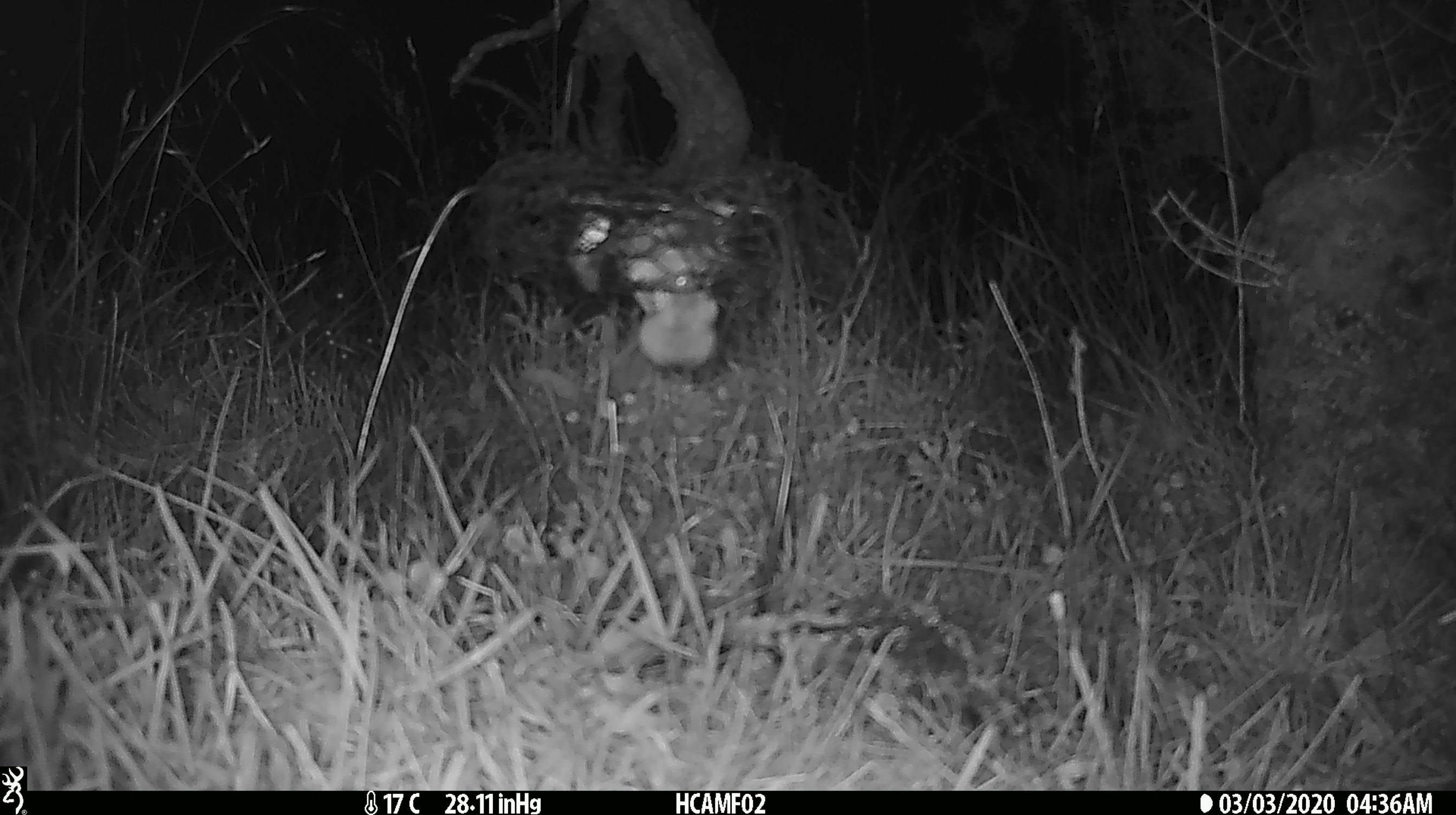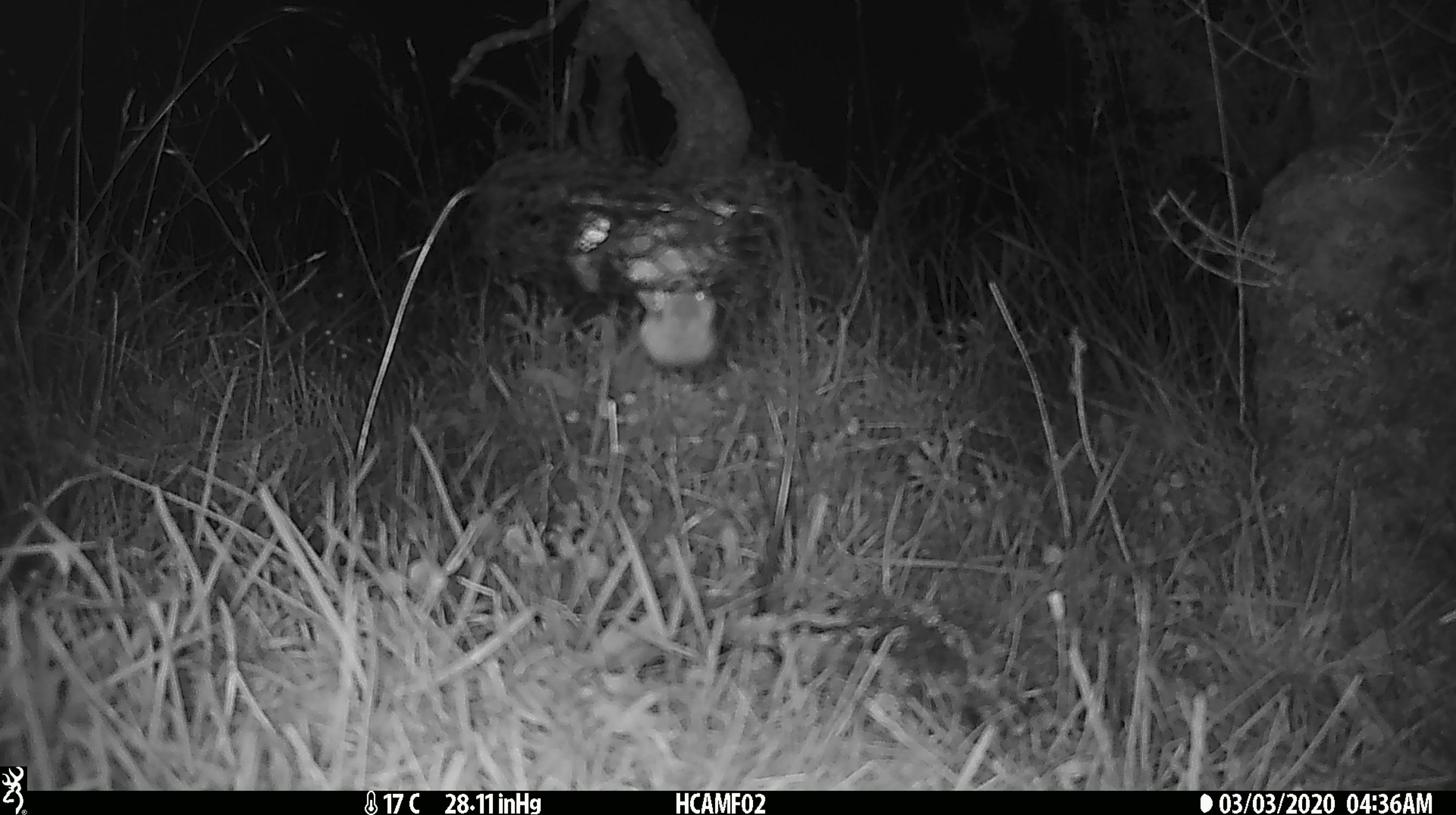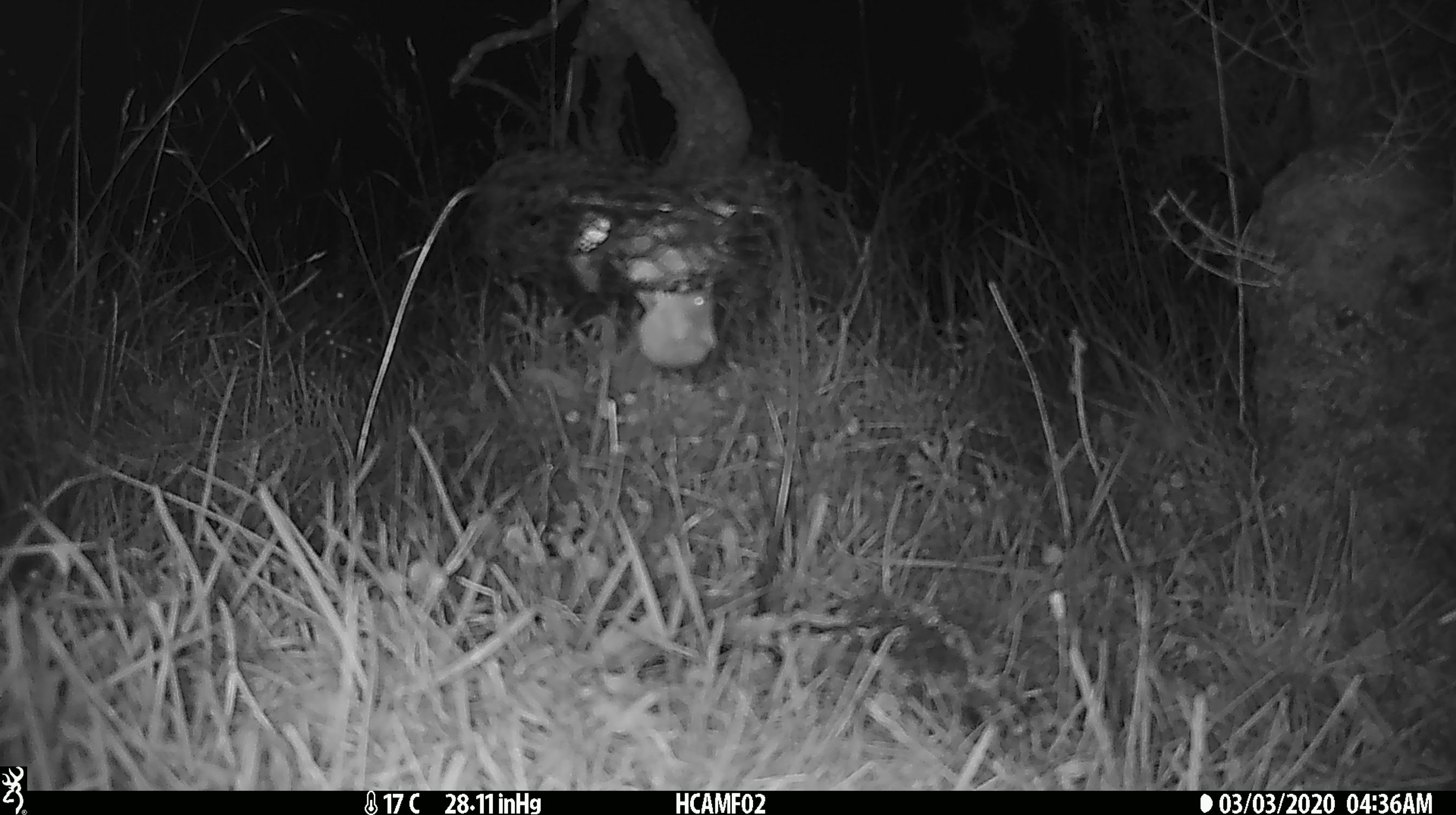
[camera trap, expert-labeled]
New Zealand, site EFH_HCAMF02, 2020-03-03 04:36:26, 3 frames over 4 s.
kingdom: Animalia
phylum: Chordata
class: Mammalia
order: Rodentia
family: Muridae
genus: Mus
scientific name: Mus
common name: mouse